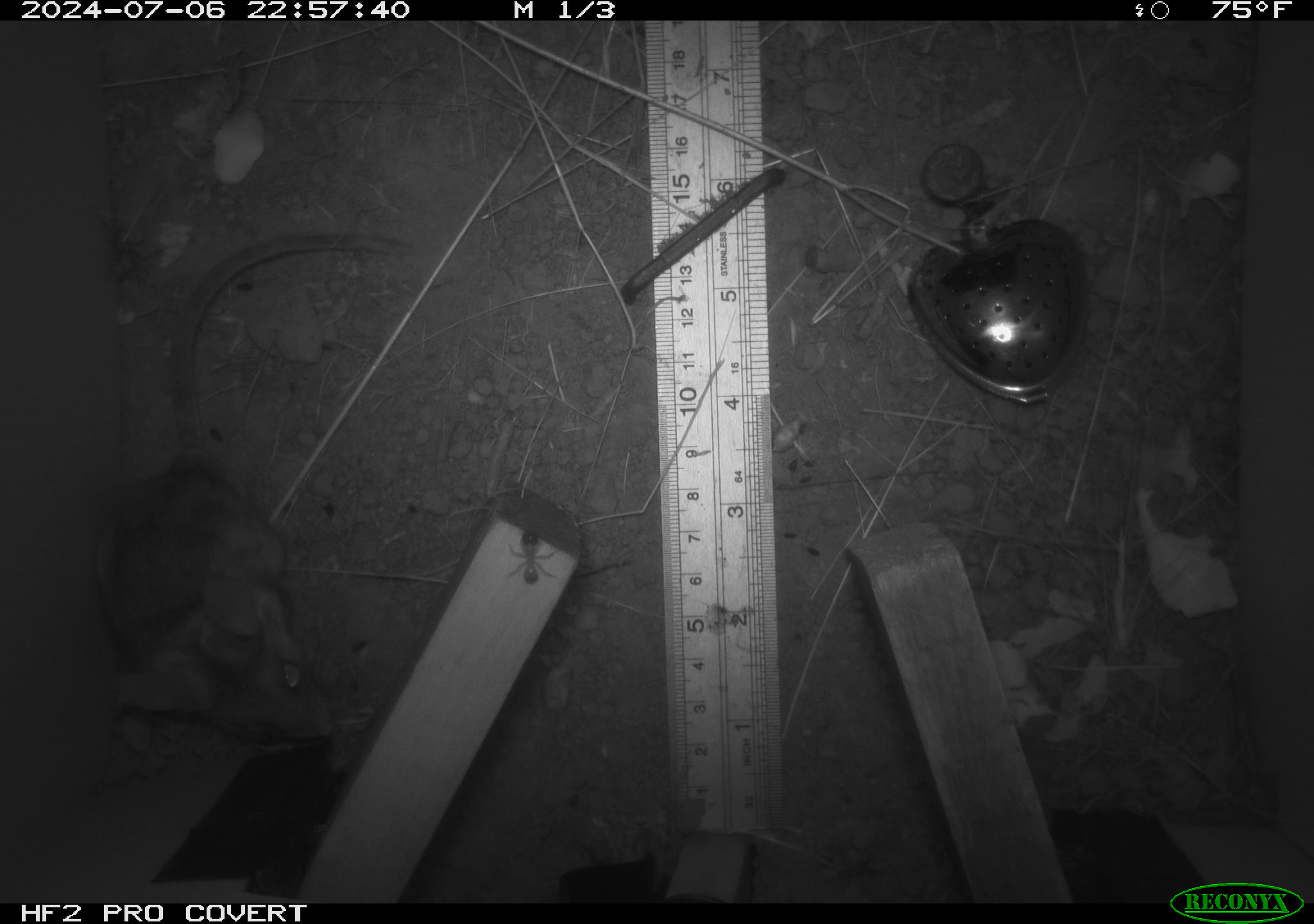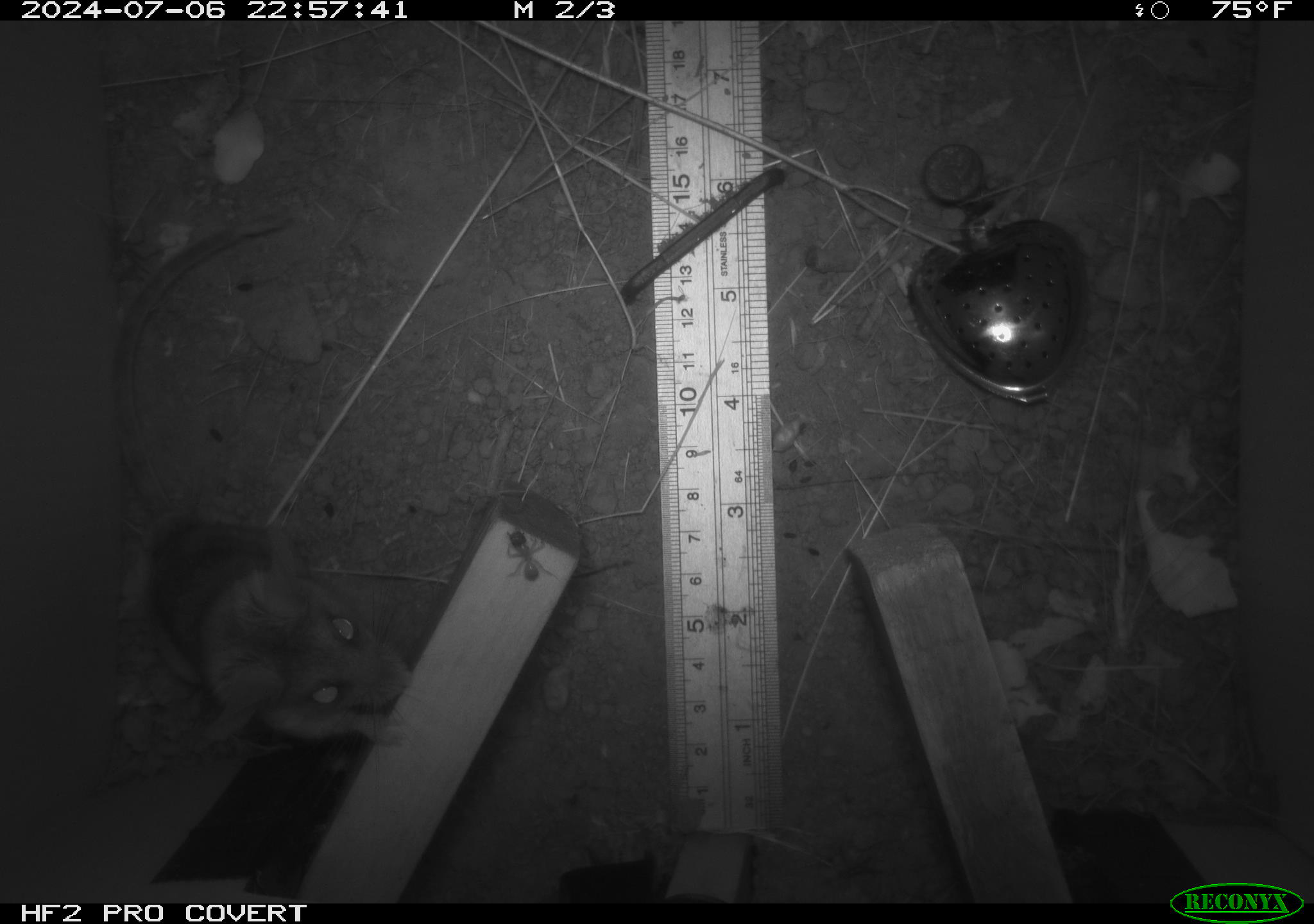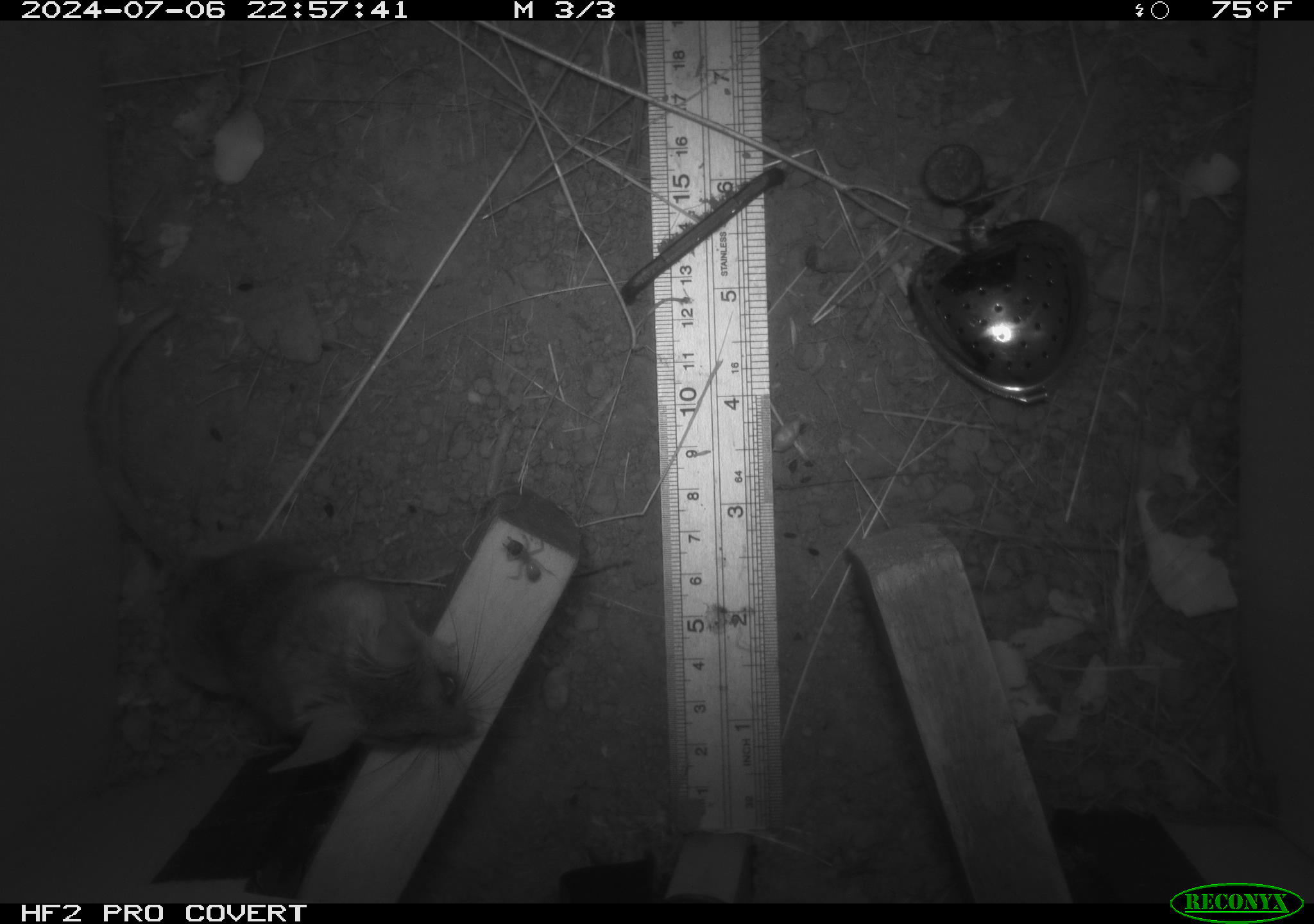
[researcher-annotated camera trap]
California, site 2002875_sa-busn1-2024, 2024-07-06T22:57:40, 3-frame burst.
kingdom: Animalia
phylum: Chordata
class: Mammalia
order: Rodentia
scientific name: Rodentia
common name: rodent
Rodent (Rodentia).